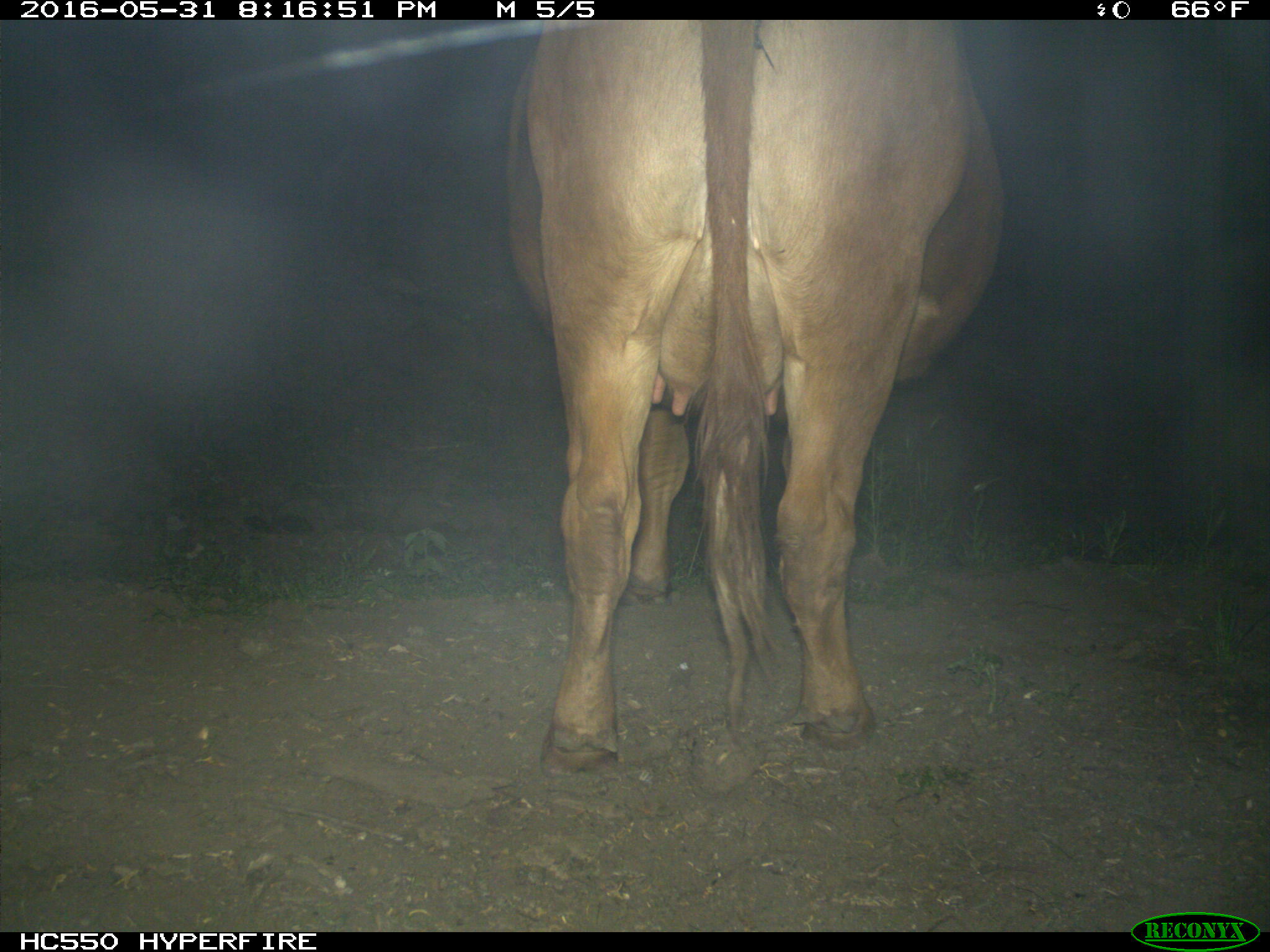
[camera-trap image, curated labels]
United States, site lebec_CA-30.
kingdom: Animalia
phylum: Chordata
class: Mammalia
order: Artiodactyla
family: Bovidae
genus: Bos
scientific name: Bos taurus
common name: domestic cow